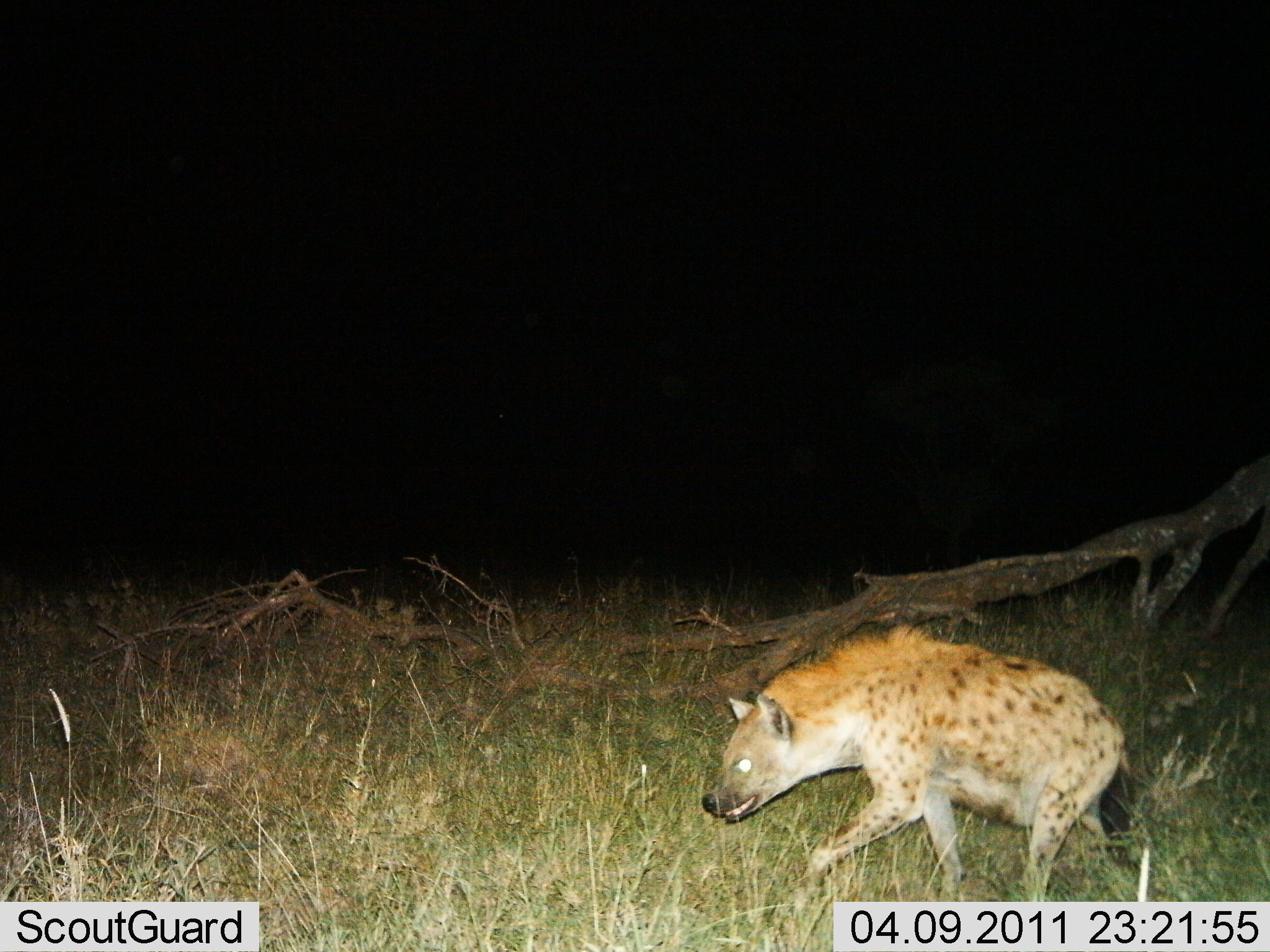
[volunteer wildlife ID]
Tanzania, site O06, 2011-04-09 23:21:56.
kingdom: Animalia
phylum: Chordata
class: Mammalia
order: Carnivora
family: Hyaenidae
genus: Crocuta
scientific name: Crocuta crocuta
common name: spotted hyena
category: hyenaspotted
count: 1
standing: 17%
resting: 0%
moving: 92%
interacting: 0%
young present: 0%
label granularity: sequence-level